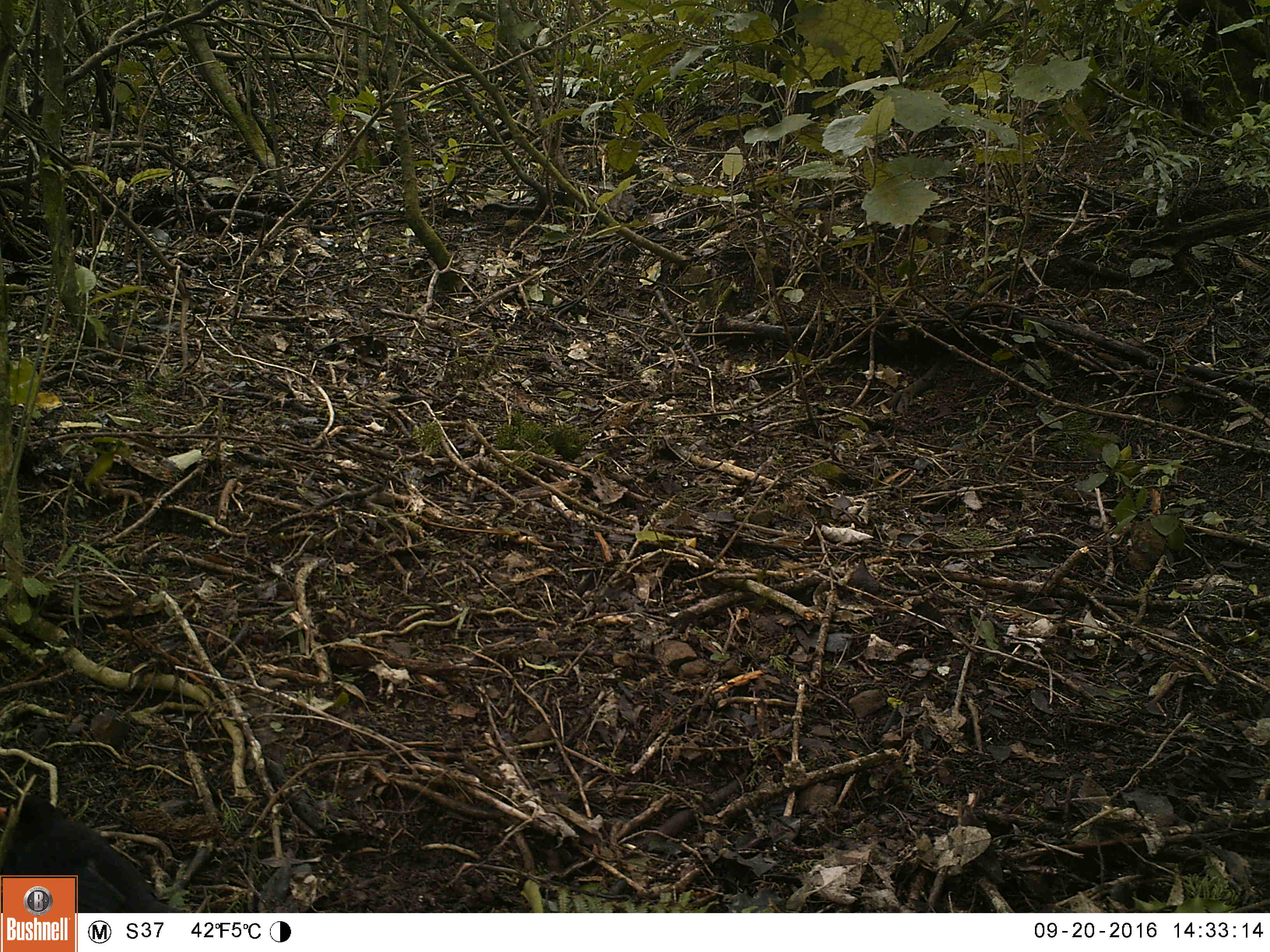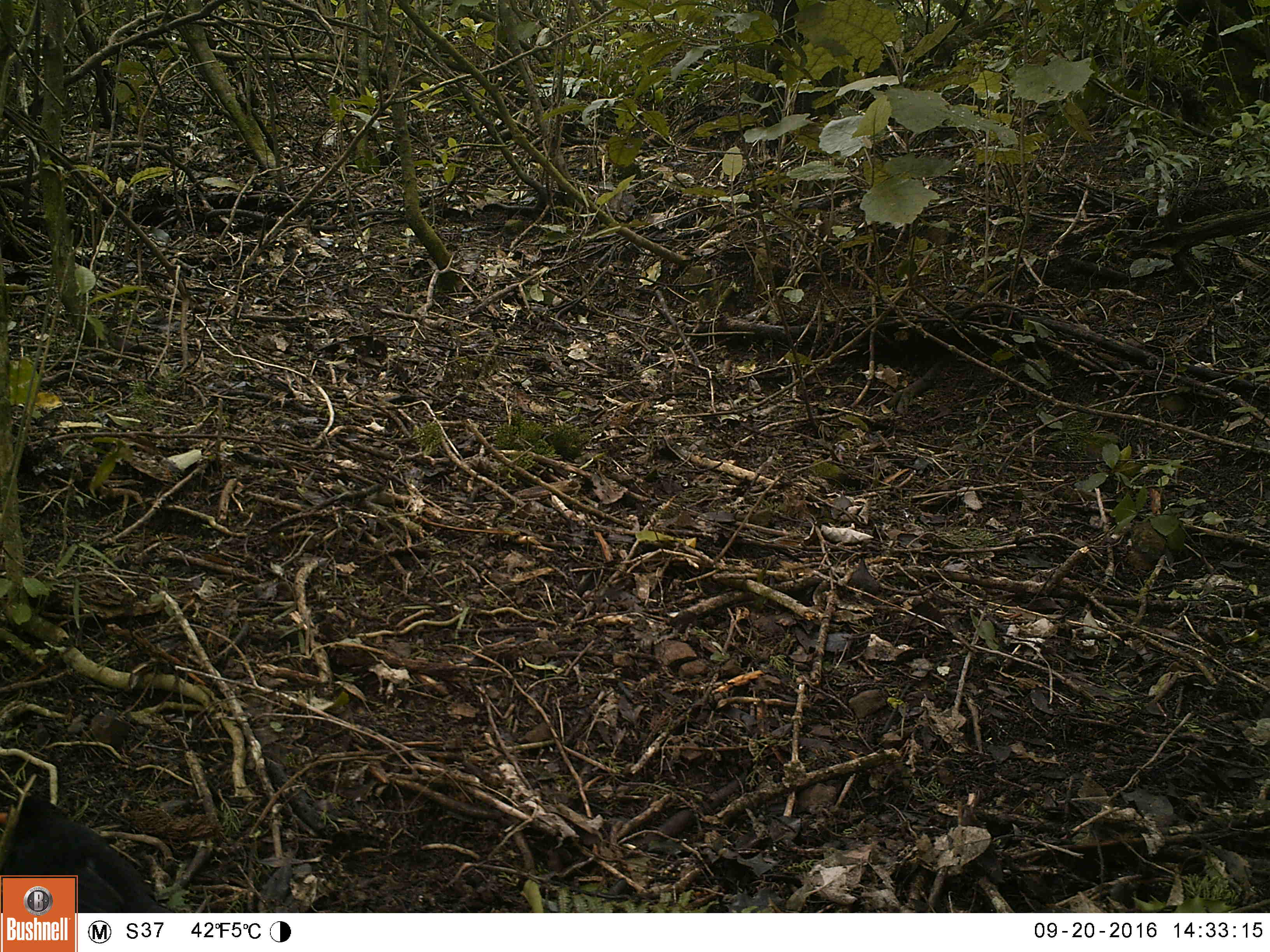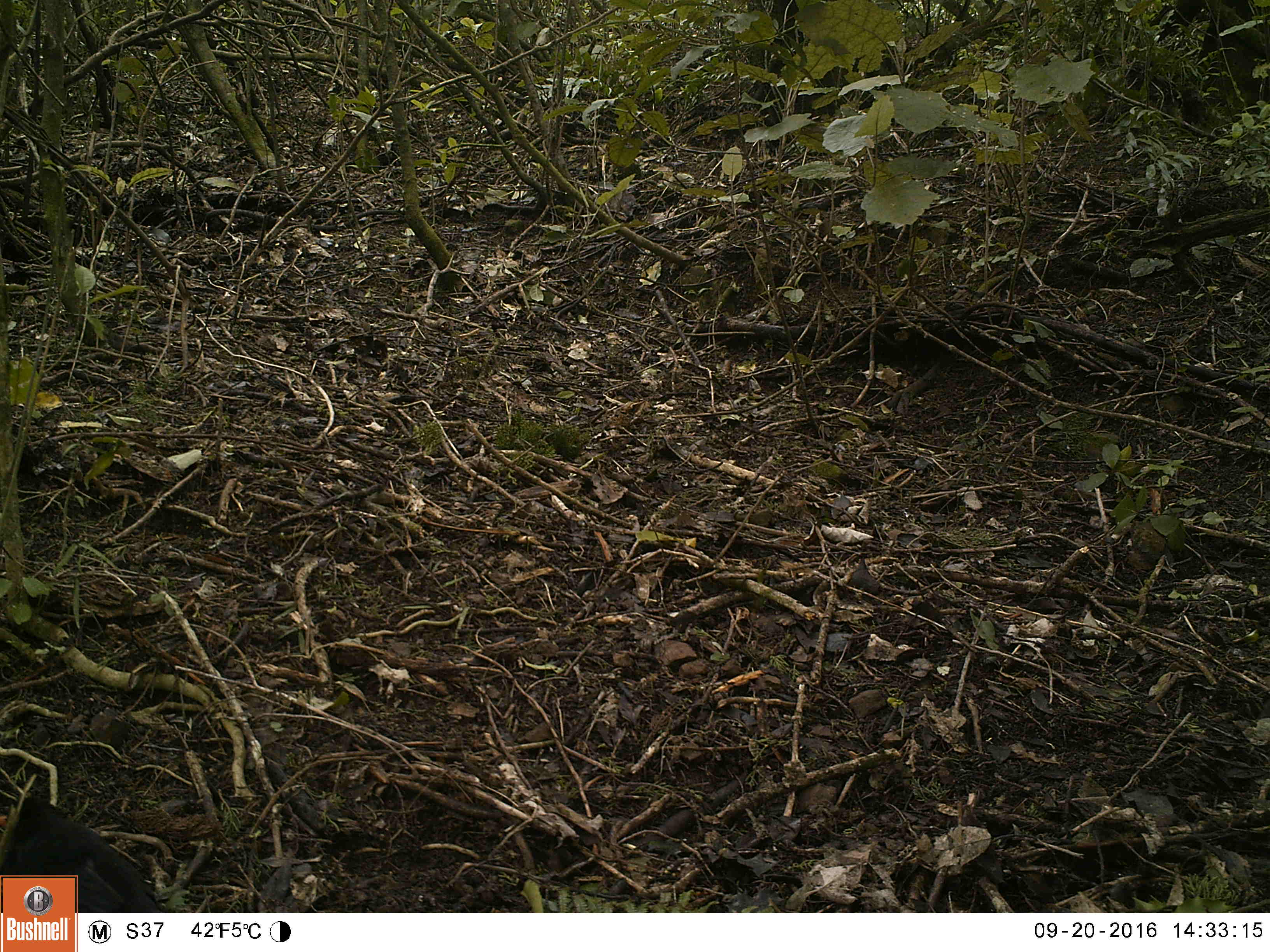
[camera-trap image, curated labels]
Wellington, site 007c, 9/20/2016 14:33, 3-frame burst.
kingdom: Animalia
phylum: Chordata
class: Aves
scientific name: Aves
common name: bird